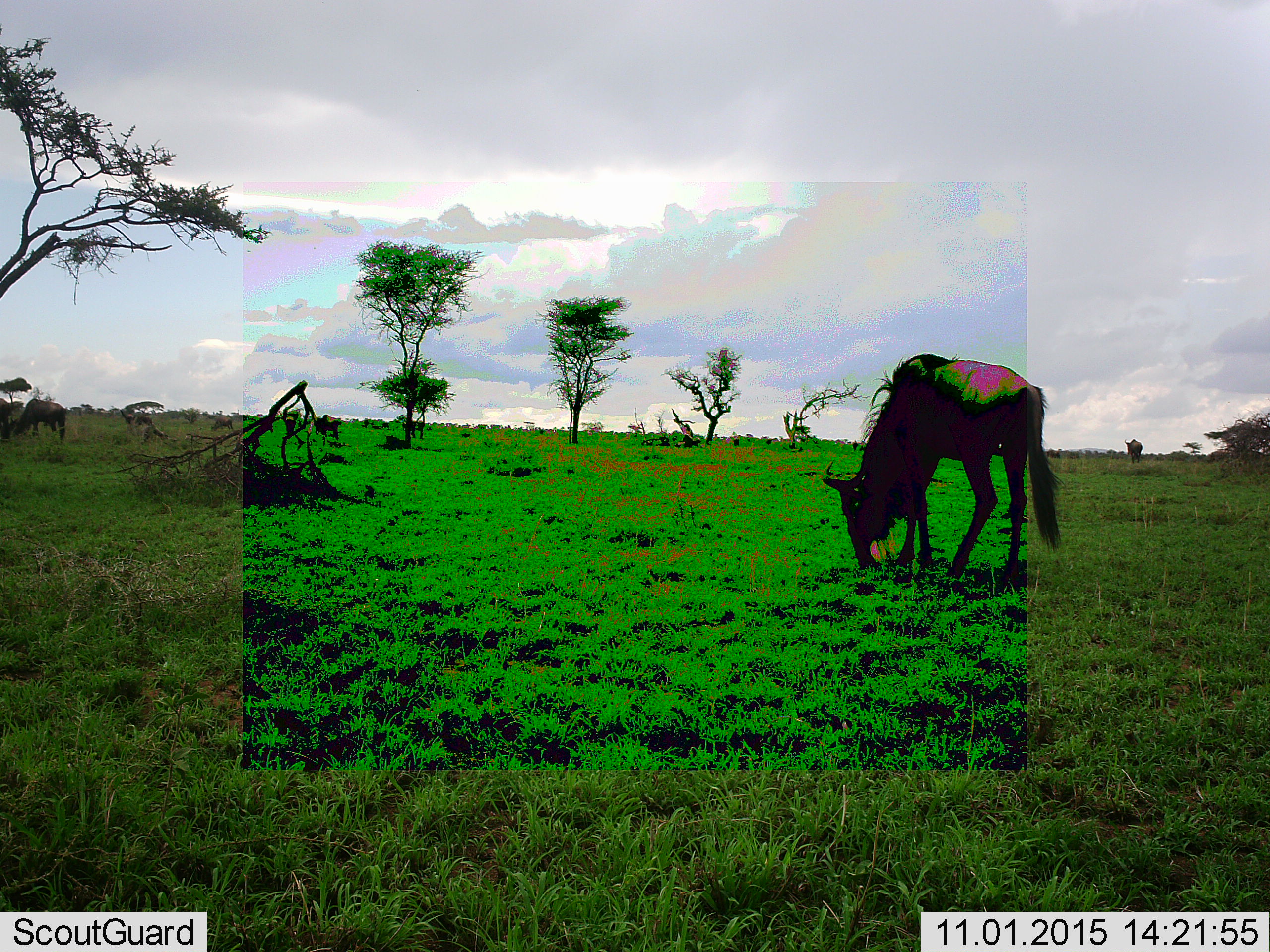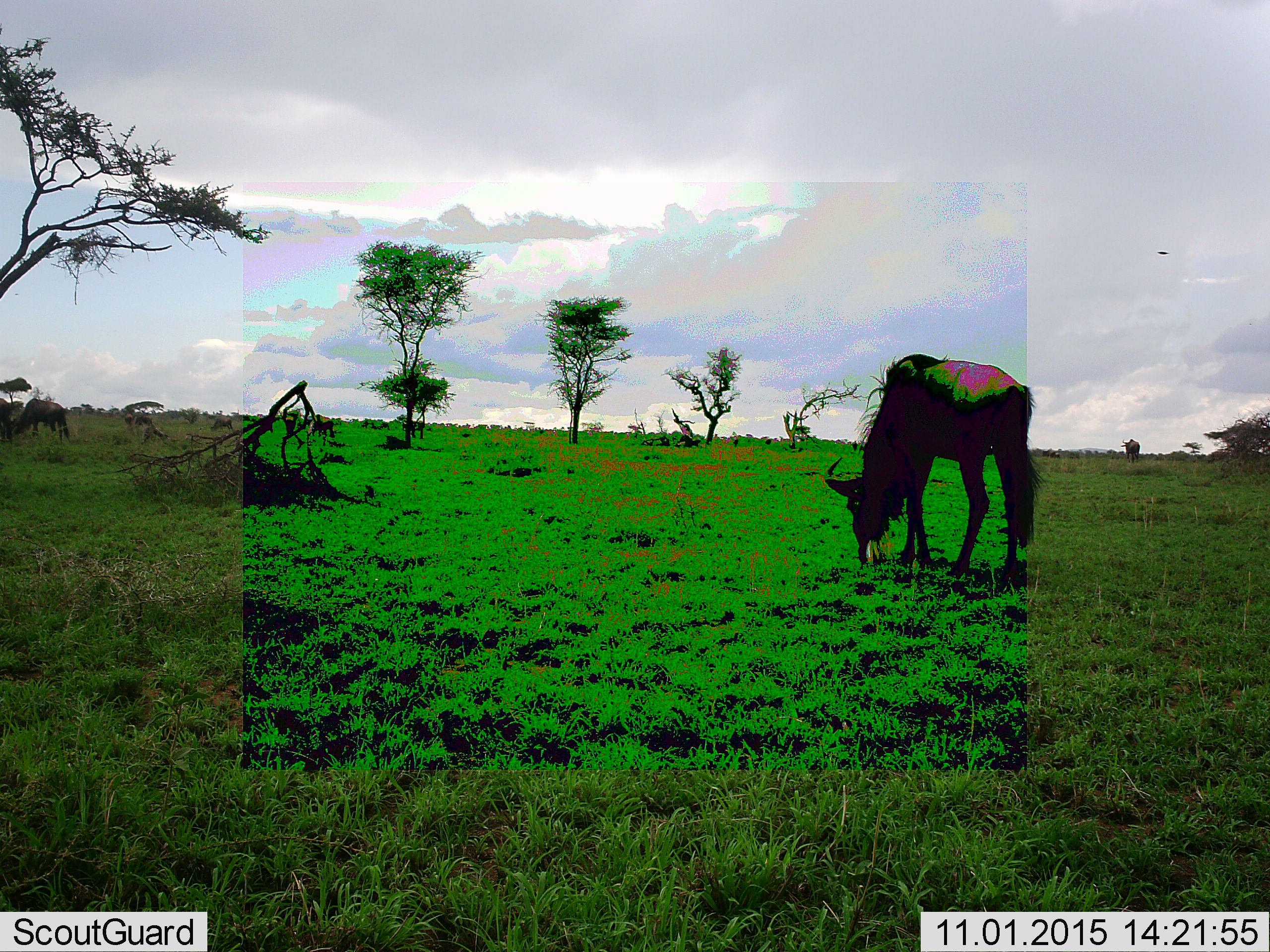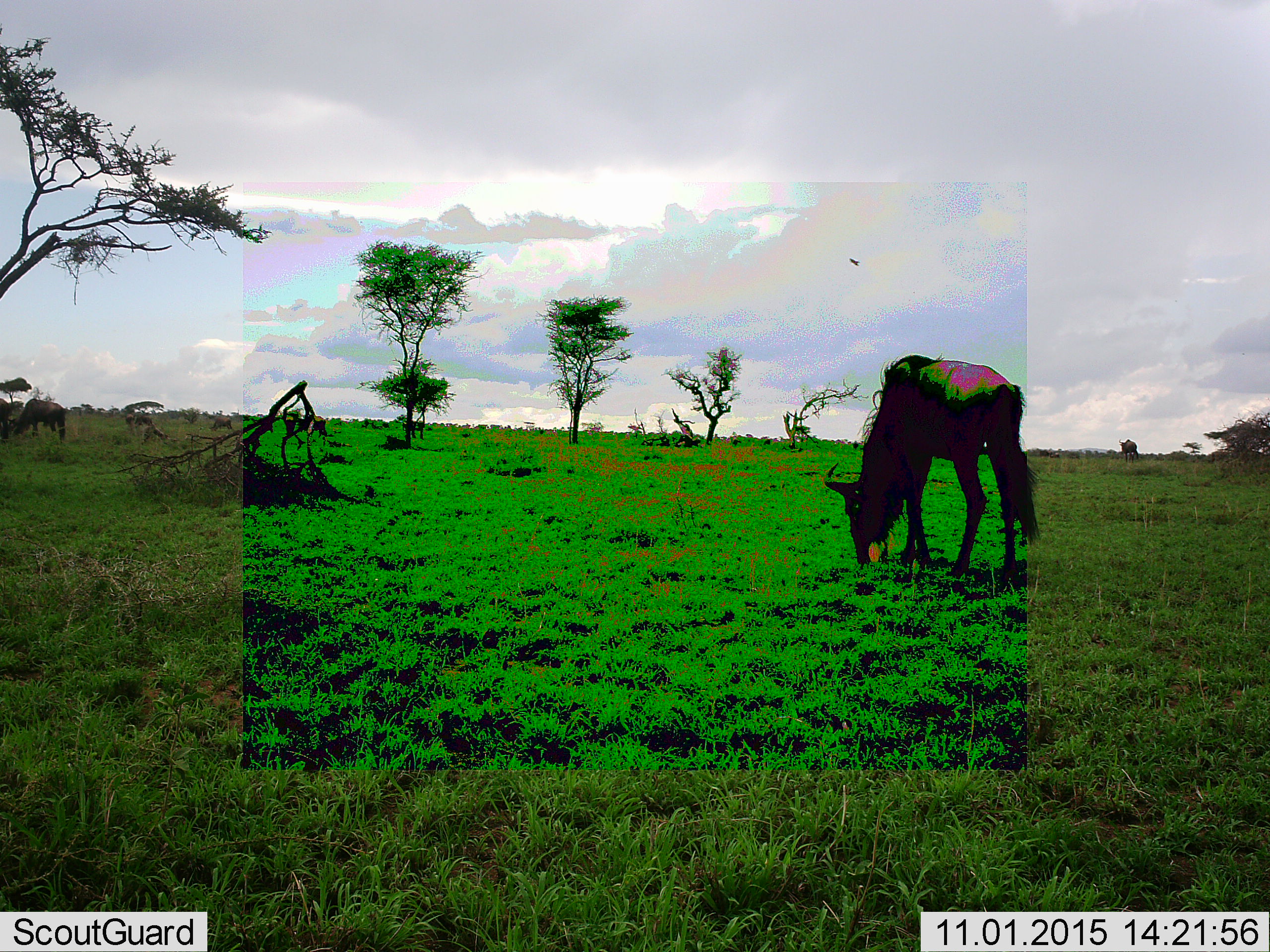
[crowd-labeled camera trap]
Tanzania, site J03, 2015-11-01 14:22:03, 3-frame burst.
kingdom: Animalia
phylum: Chordata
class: Mammalia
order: Artiodactyla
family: Bovidae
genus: Connochaetes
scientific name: Connochaetes taurinus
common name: blue wildebeest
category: wildebeest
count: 2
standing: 43%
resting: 14%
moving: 57%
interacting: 0%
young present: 0%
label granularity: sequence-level